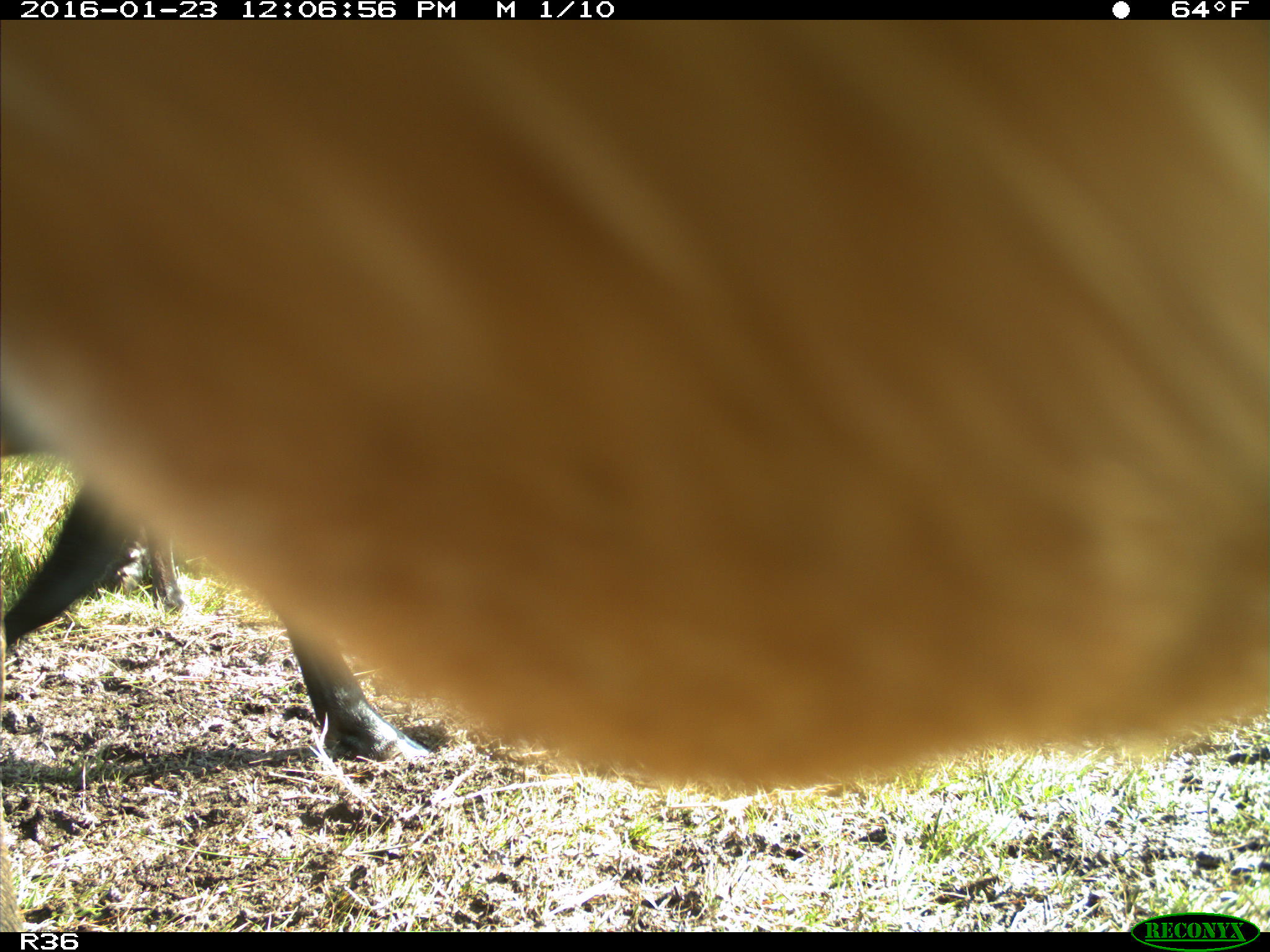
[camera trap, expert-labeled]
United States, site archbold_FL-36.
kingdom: Animalia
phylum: Chordata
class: Mammalia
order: Artiodactyla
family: Bovidae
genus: Bos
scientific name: Bos taurus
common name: domestic cow